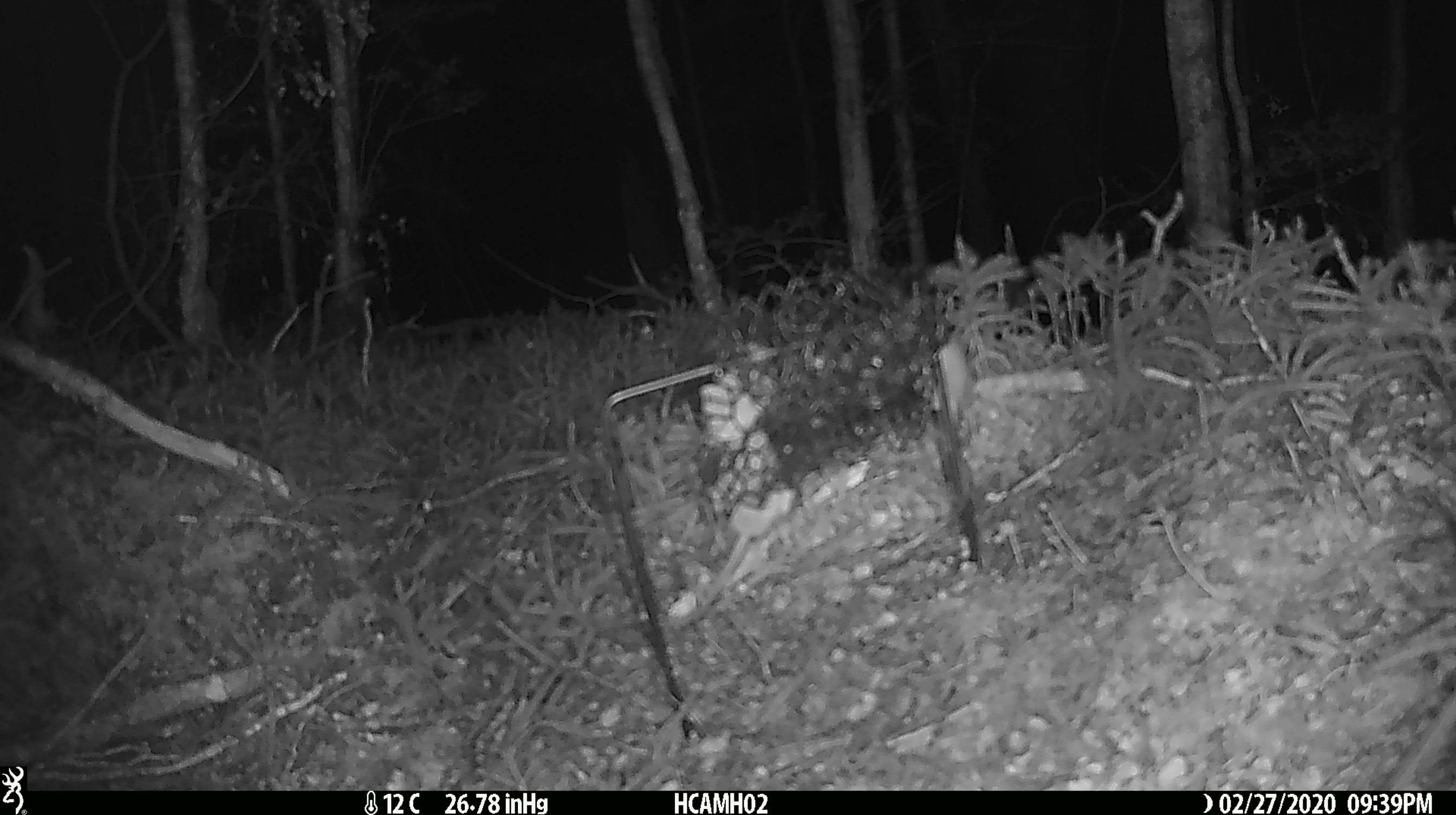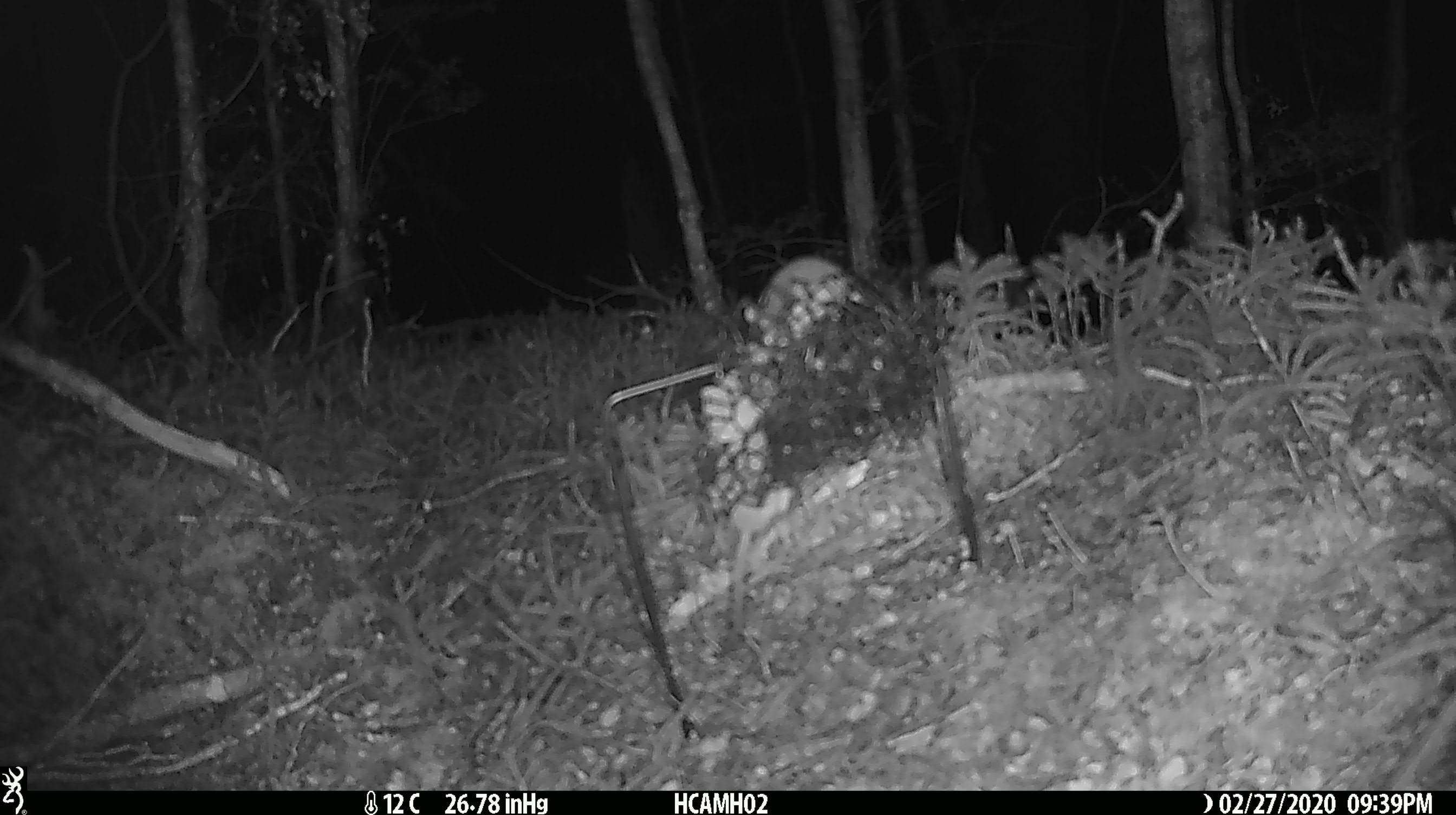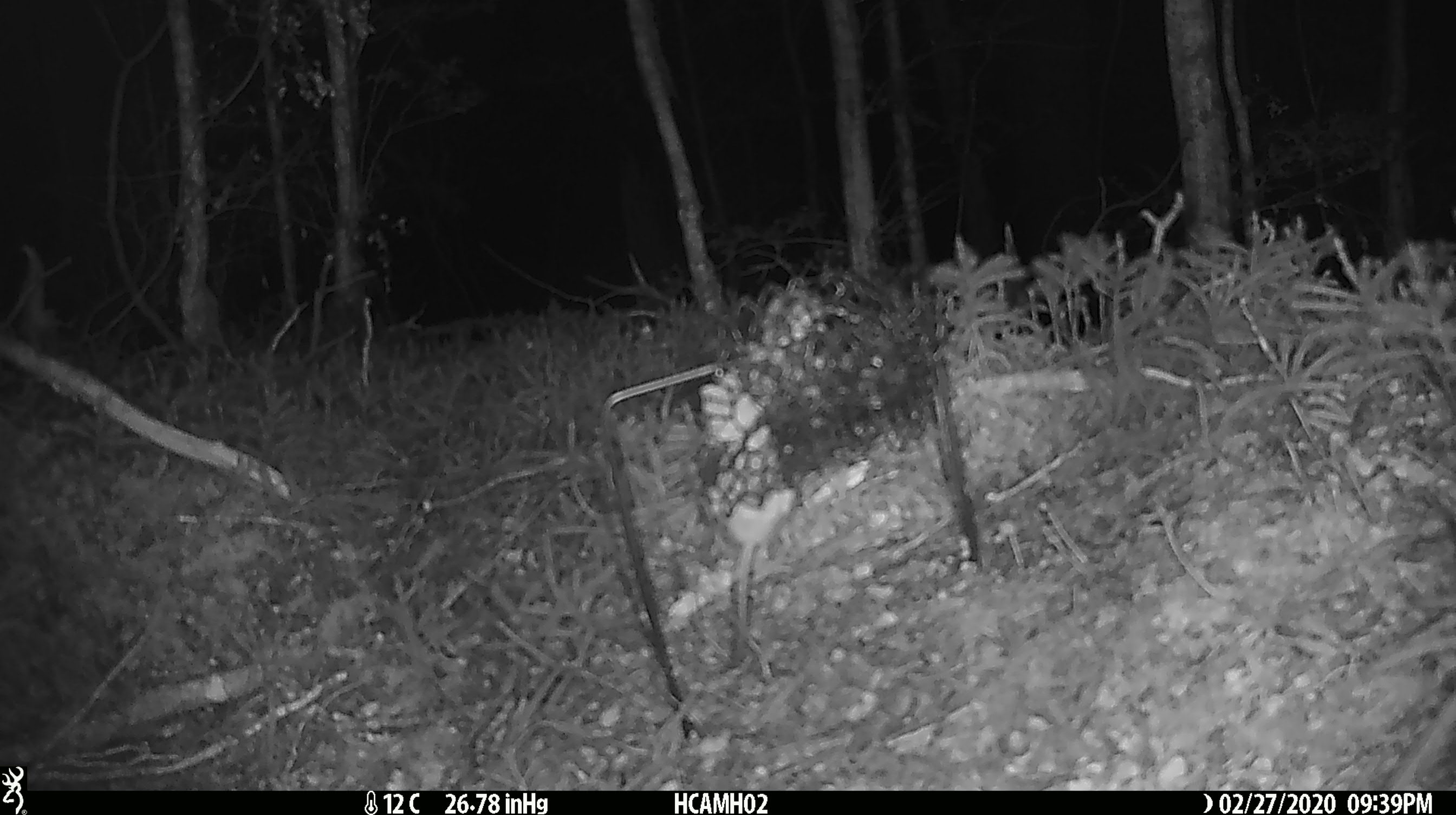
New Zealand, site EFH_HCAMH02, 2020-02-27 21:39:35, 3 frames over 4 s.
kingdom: Animalia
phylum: Chordata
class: Mammalia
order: Rodentia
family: Muridae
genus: Mus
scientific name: Mus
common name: mouse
Mouse (Mus).